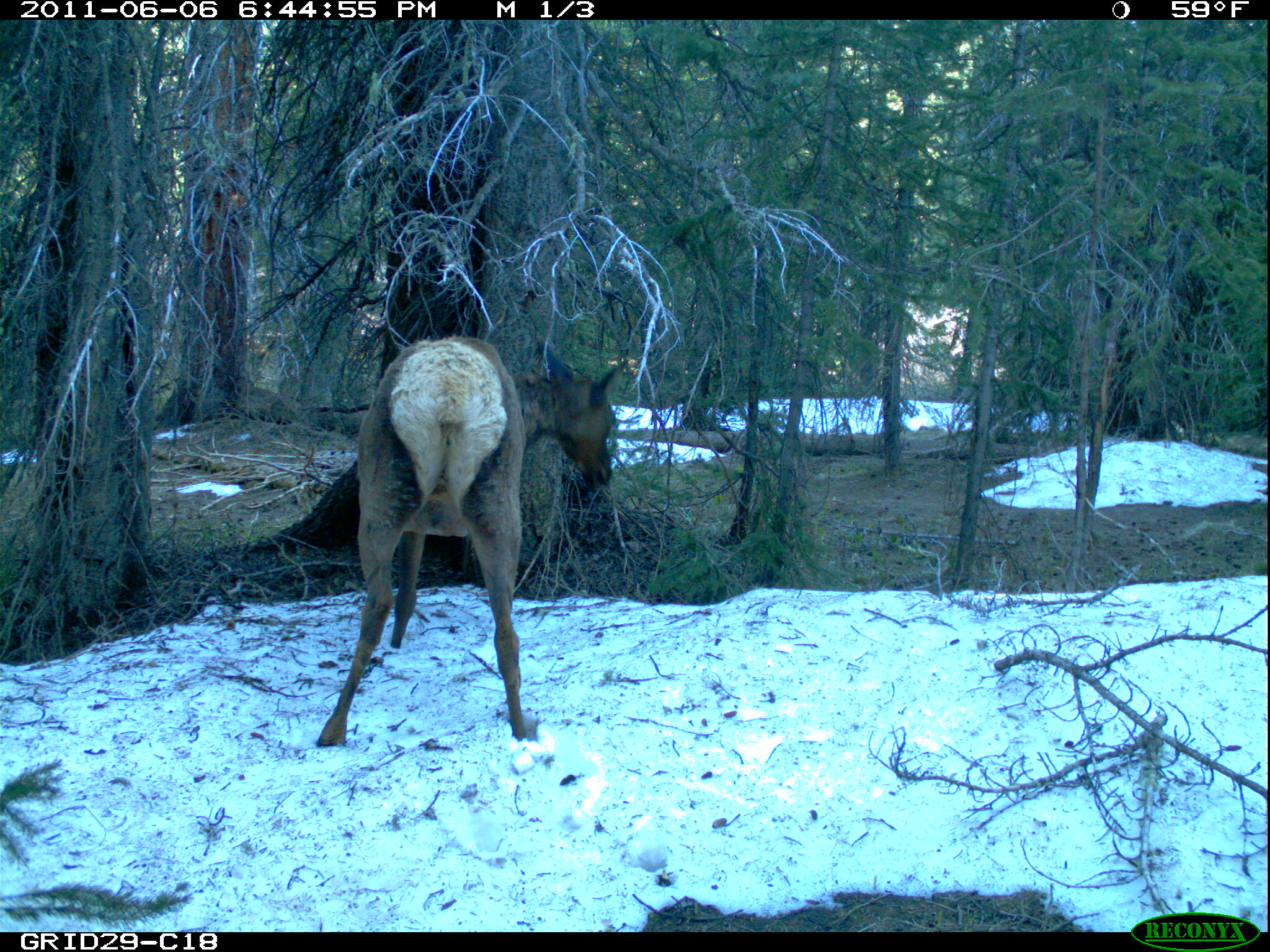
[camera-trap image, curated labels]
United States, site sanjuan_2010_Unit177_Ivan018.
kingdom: Animalia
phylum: Chordata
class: Mammalia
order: Artiodactyla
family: Cervidae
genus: Cervus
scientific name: Cervus elaphus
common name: red deer